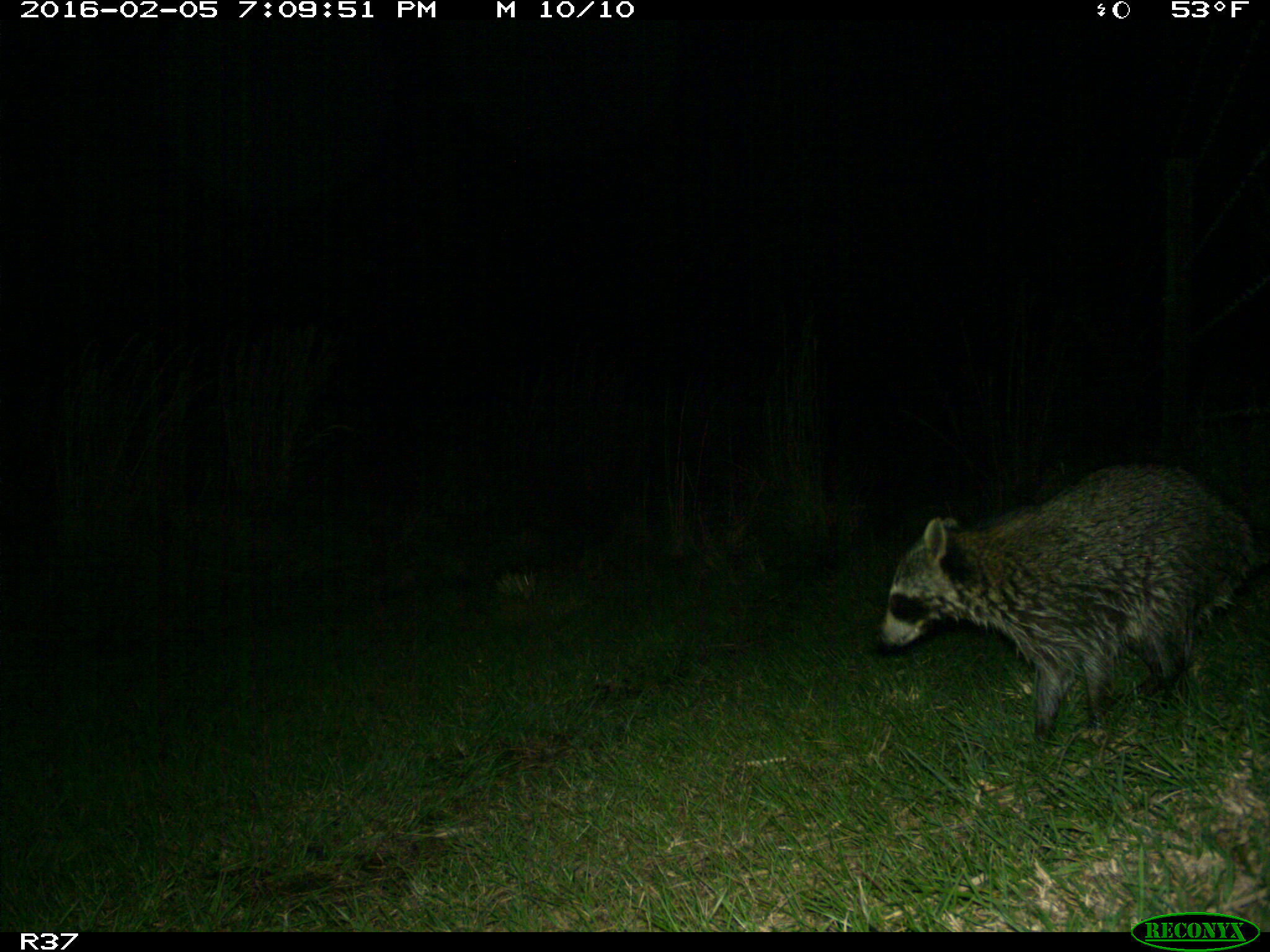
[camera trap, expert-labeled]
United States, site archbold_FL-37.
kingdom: Animalia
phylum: Chordata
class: Mammalia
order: Carnivora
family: Procyonidae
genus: Procyon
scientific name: Procyon lotor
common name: common raccoon